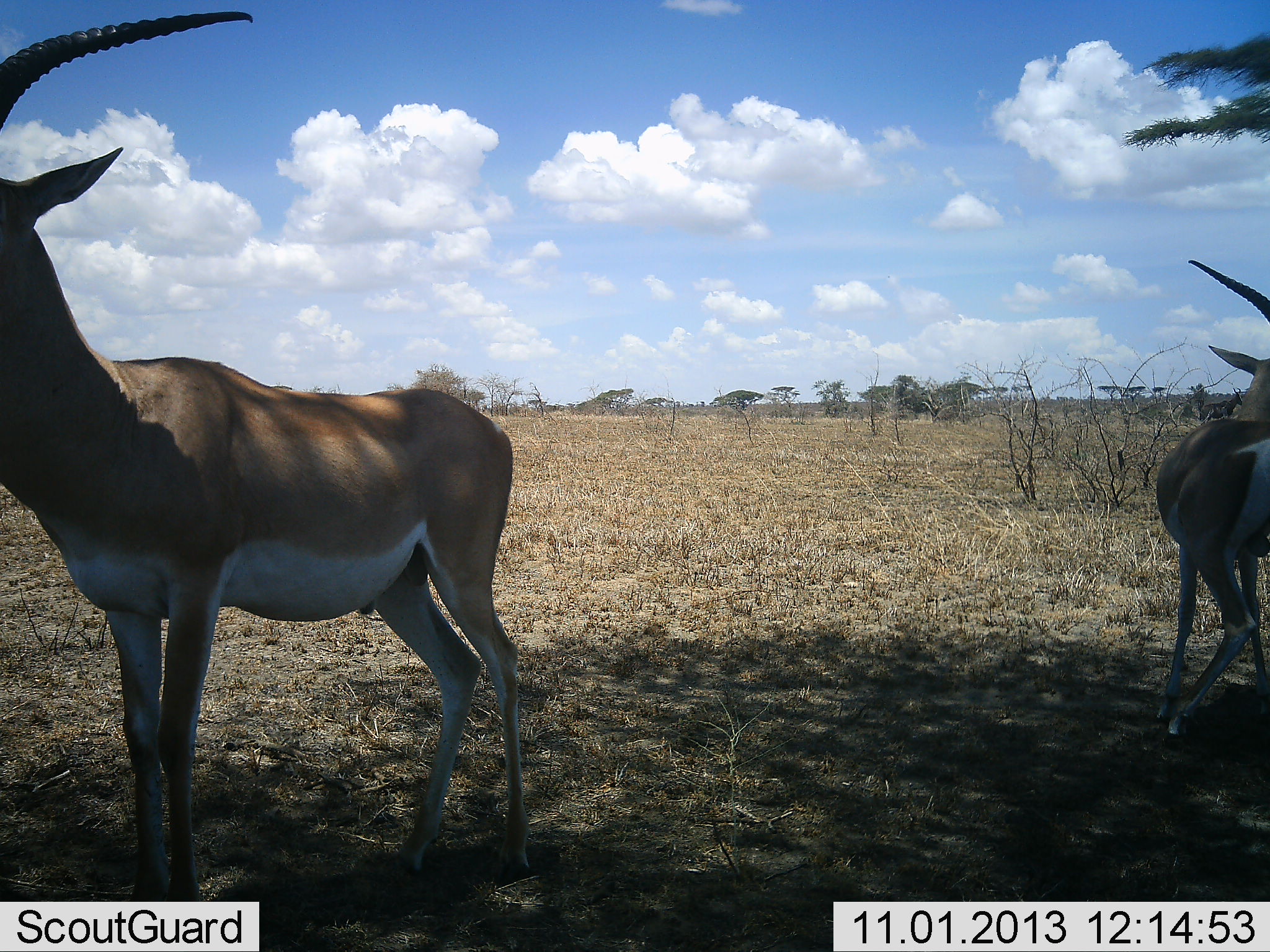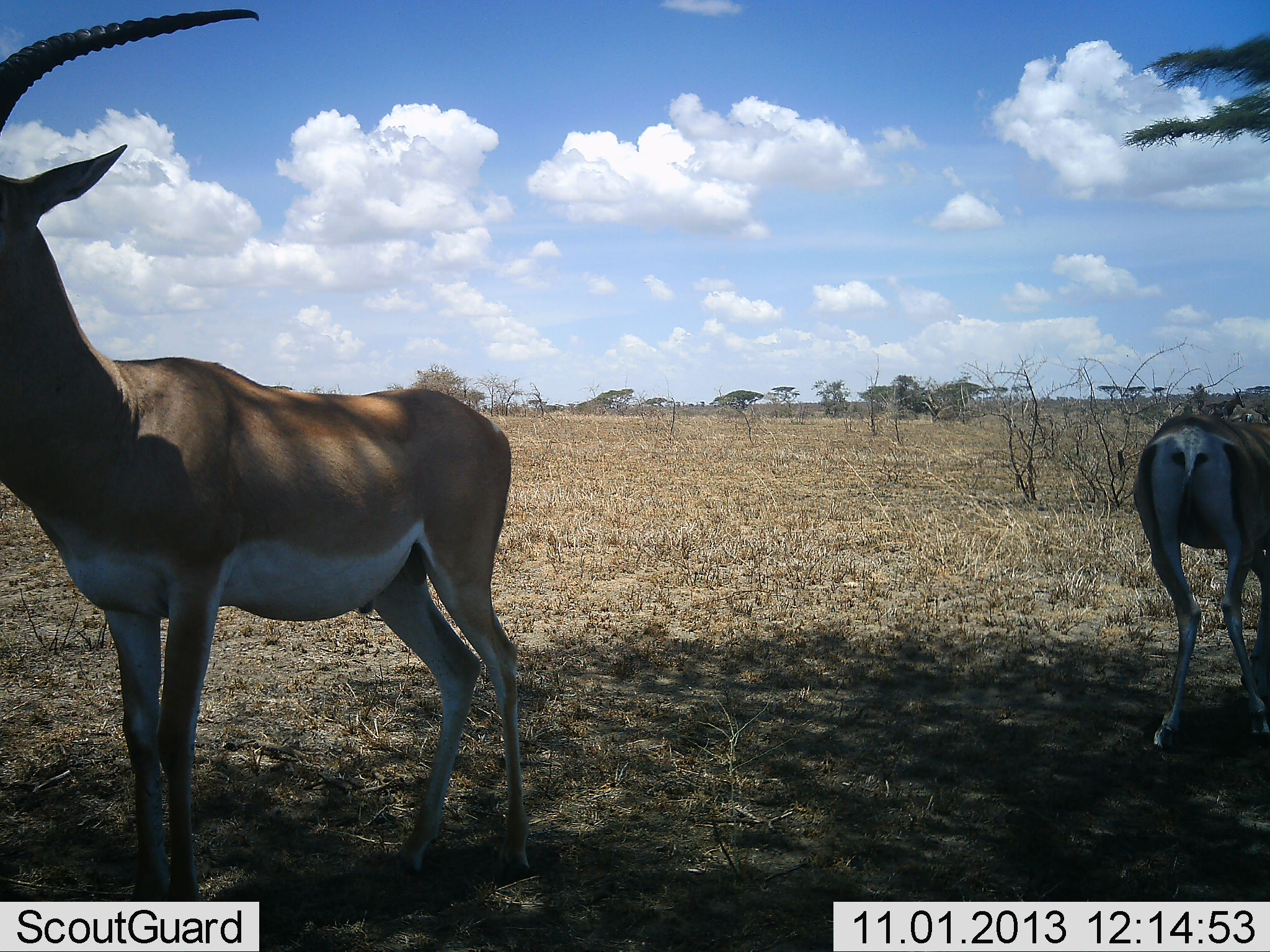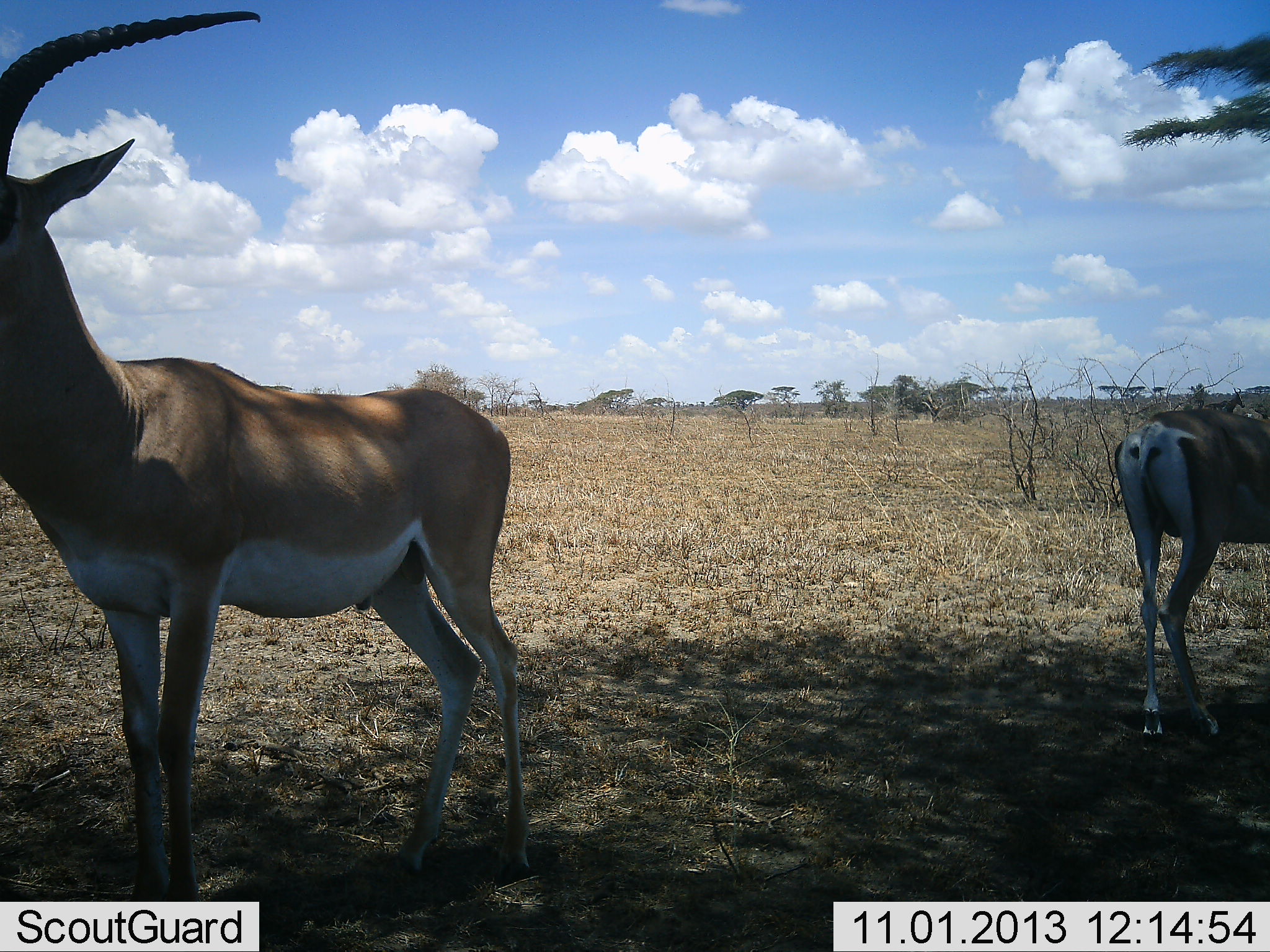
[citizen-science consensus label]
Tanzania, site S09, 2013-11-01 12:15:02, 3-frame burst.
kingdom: Animalia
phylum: Chordata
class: Mammalia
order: Artiodactyla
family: Bovidae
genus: Nanger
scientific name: Nanger granti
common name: grant's gazelle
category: gazellegrants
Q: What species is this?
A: Gazellegrants (grant's gazelle) (Nanger granti).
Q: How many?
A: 2.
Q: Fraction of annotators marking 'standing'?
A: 86%.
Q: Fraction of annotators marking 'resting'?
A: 3%.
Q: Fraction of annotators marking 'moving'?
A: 10%.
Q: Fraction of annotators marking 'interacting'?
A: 0%.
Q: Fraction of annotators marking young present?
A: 0%.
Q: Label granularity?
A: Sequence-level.